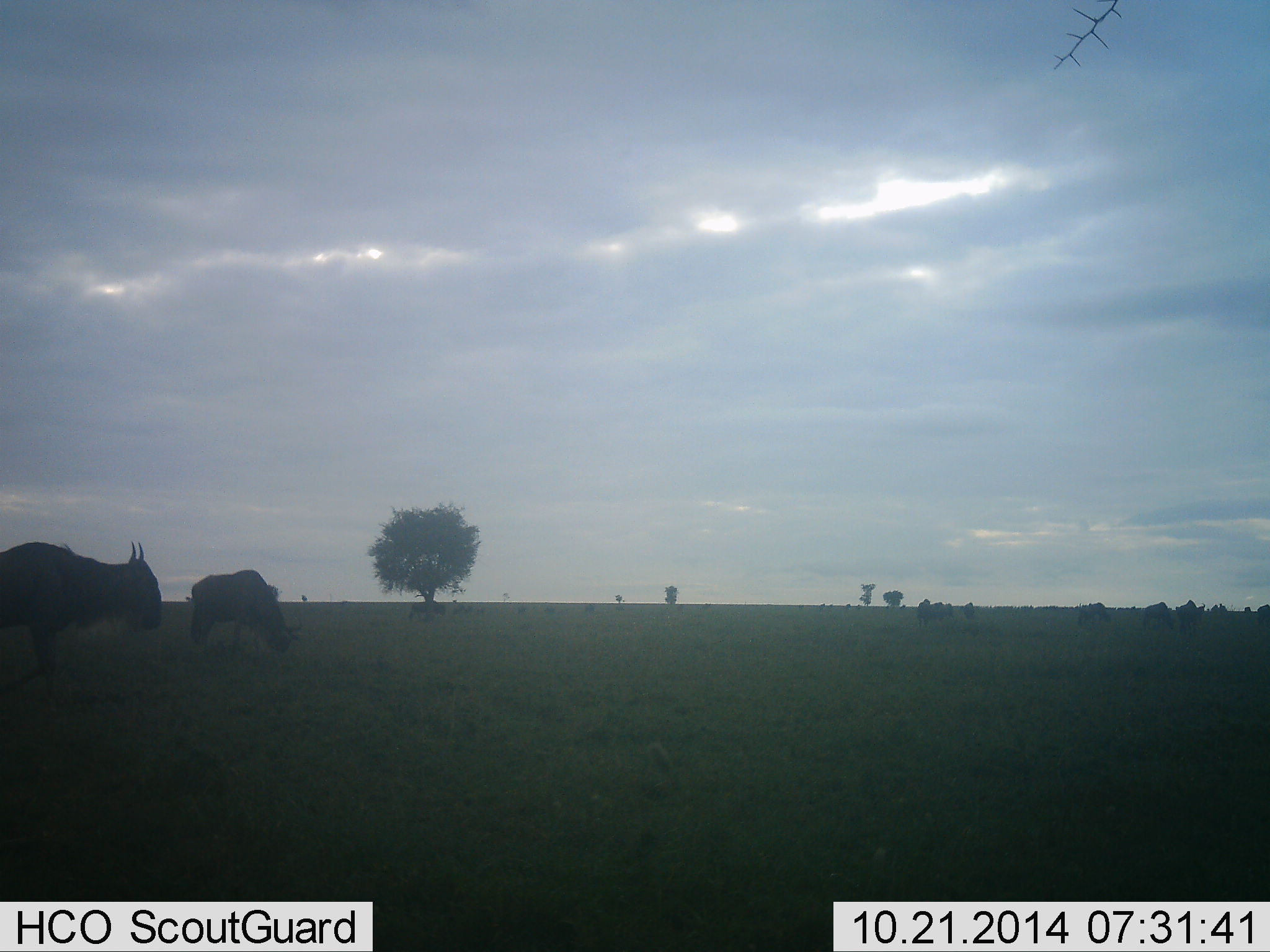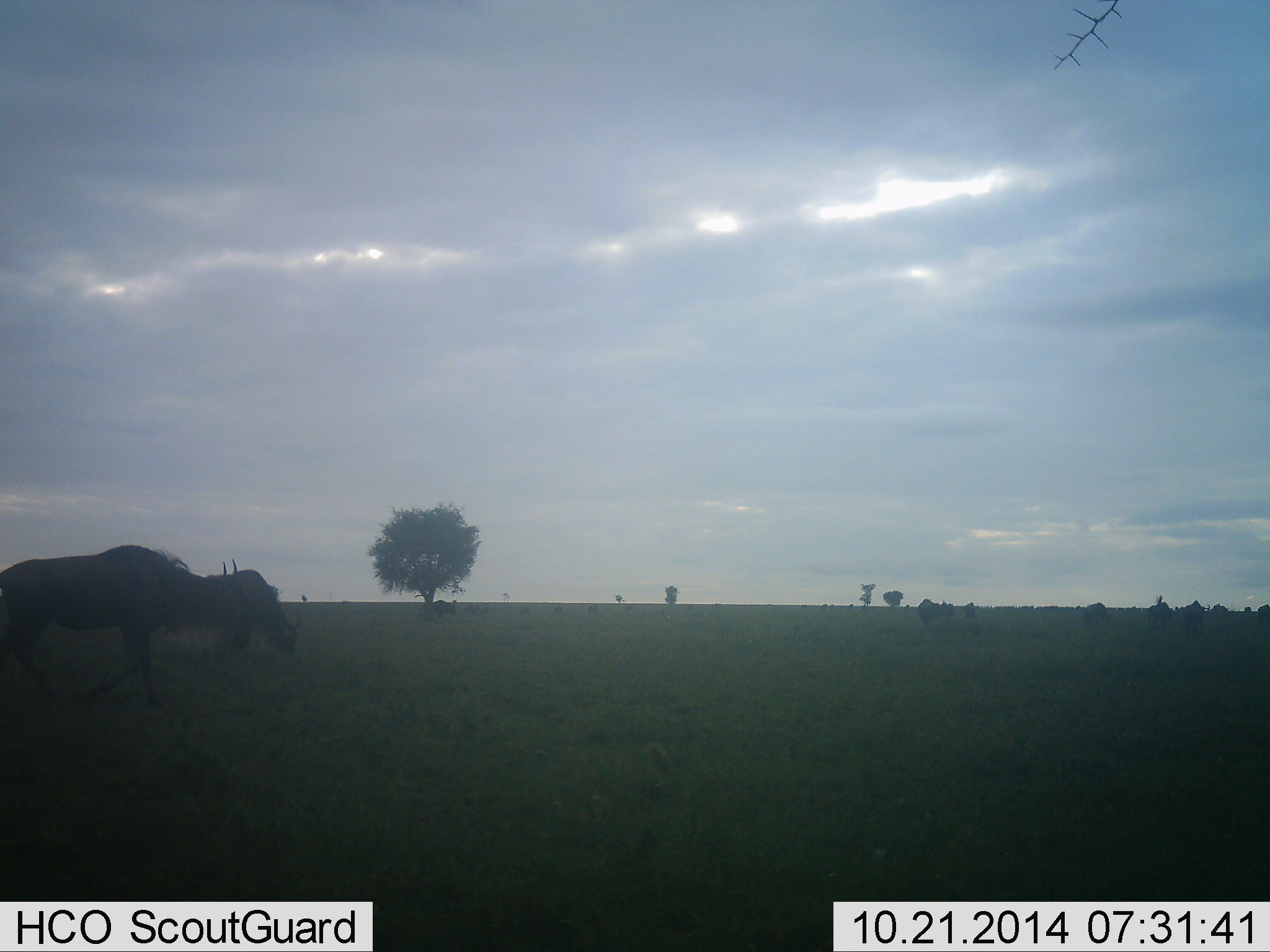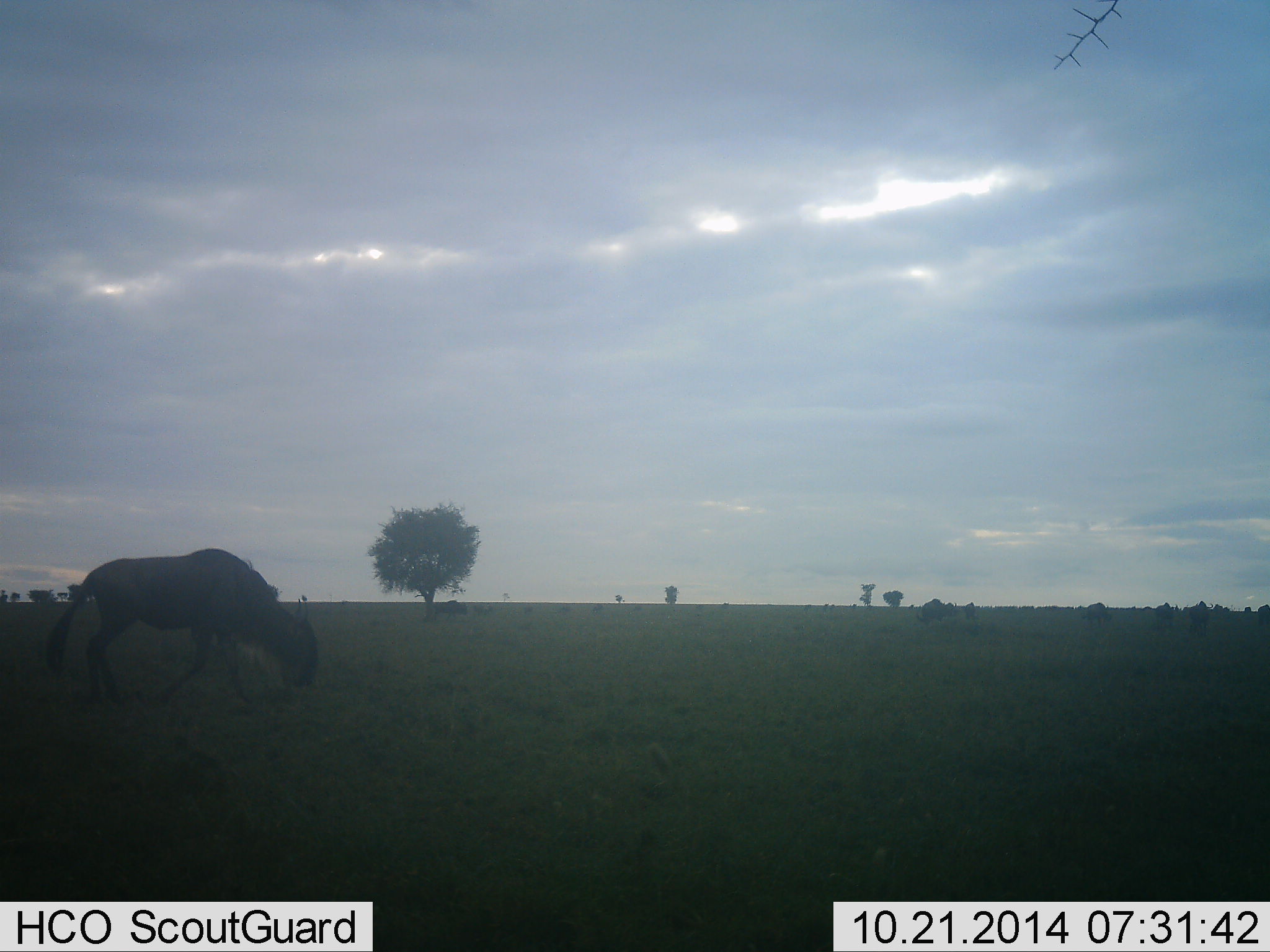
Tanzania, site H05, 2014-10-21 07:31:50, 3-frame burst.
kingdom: Animalia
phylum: Chordata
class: Mammalia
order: Artiodactyla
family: Bovidae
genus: Connochaetes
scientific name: Connochaetes taurinus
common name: blue wildebeest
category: wildebeest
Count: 8.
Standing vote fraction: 20%.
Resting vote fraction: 0%.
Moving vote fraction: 80%.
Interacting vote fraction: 0%.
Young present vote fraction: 0%.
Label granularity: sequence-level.